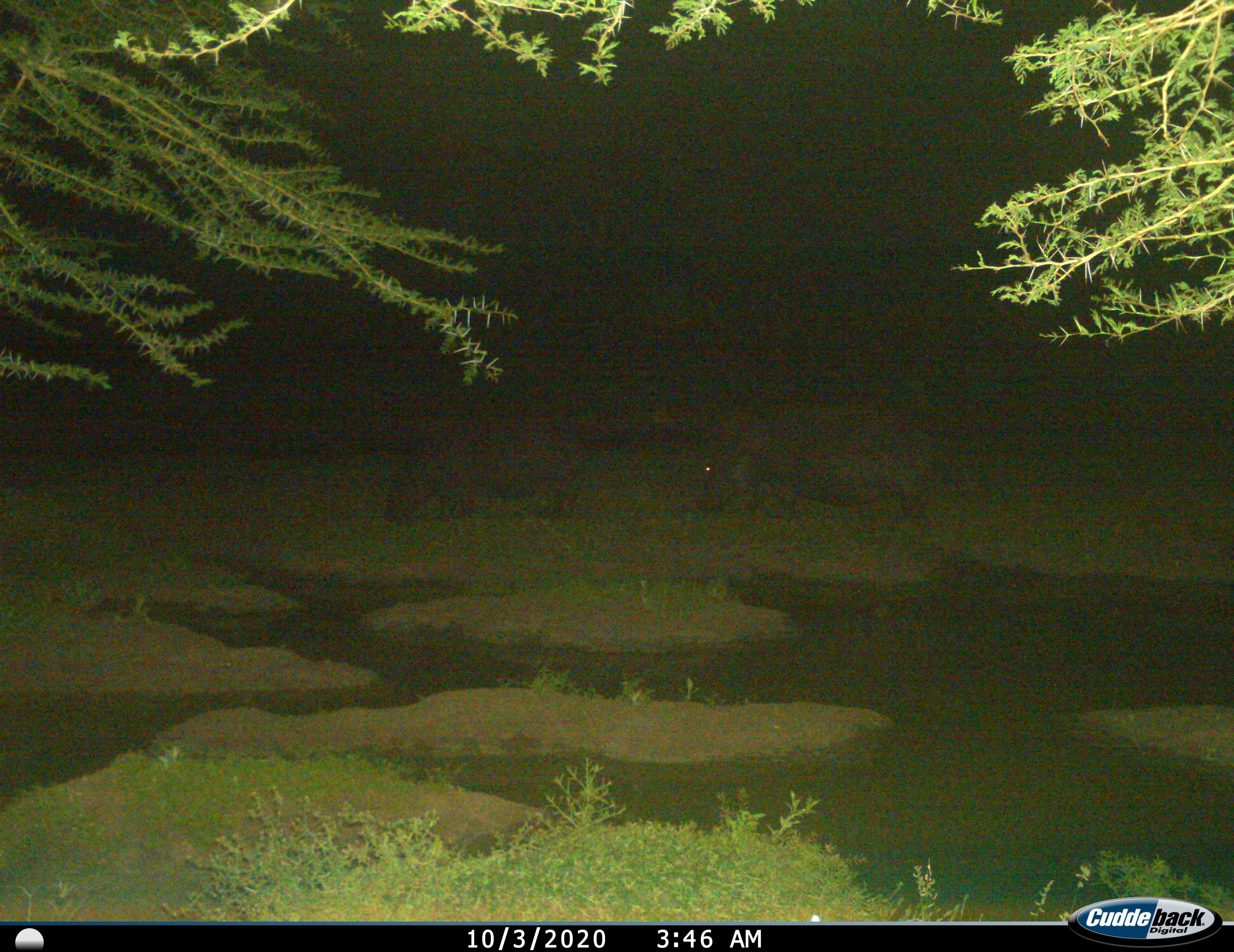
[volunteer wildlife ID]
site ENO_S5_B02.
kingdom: Animalia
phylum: Chordata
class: Mammalia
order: Artiodactyla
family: Hippopotamidae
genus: Hippopotamus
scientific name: Hippopotamus amphibius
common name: hippopotamus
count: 2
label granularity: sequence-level